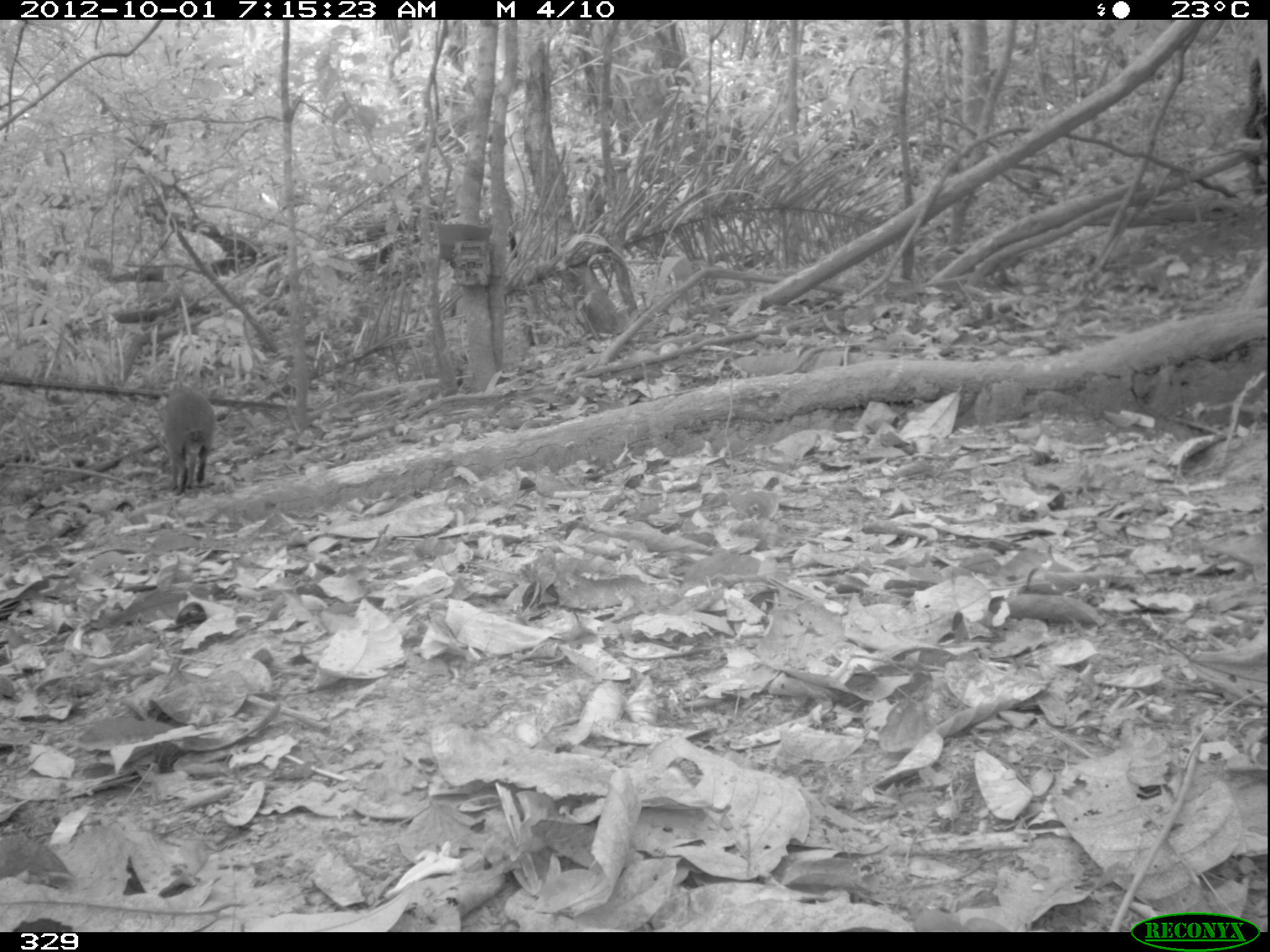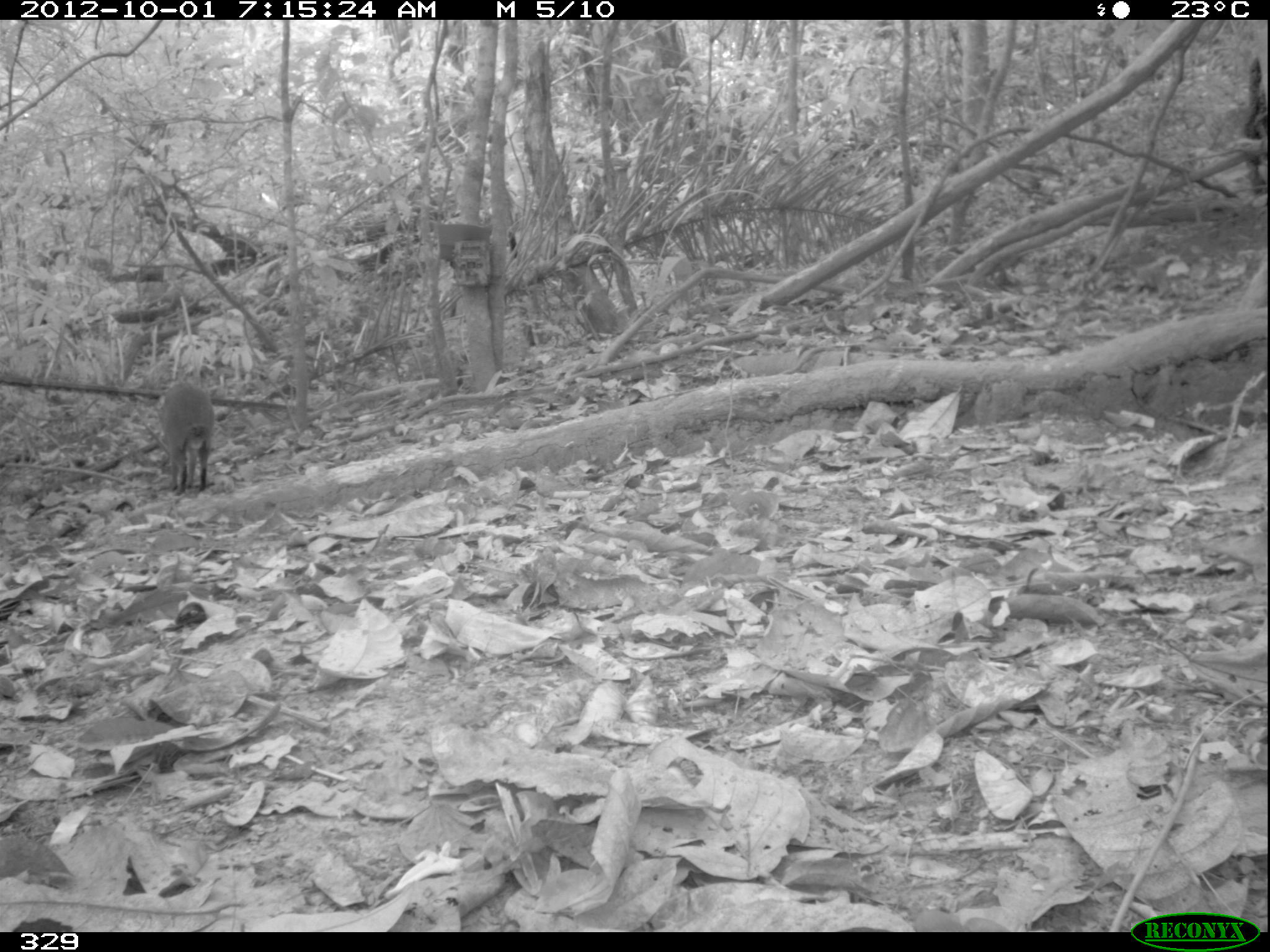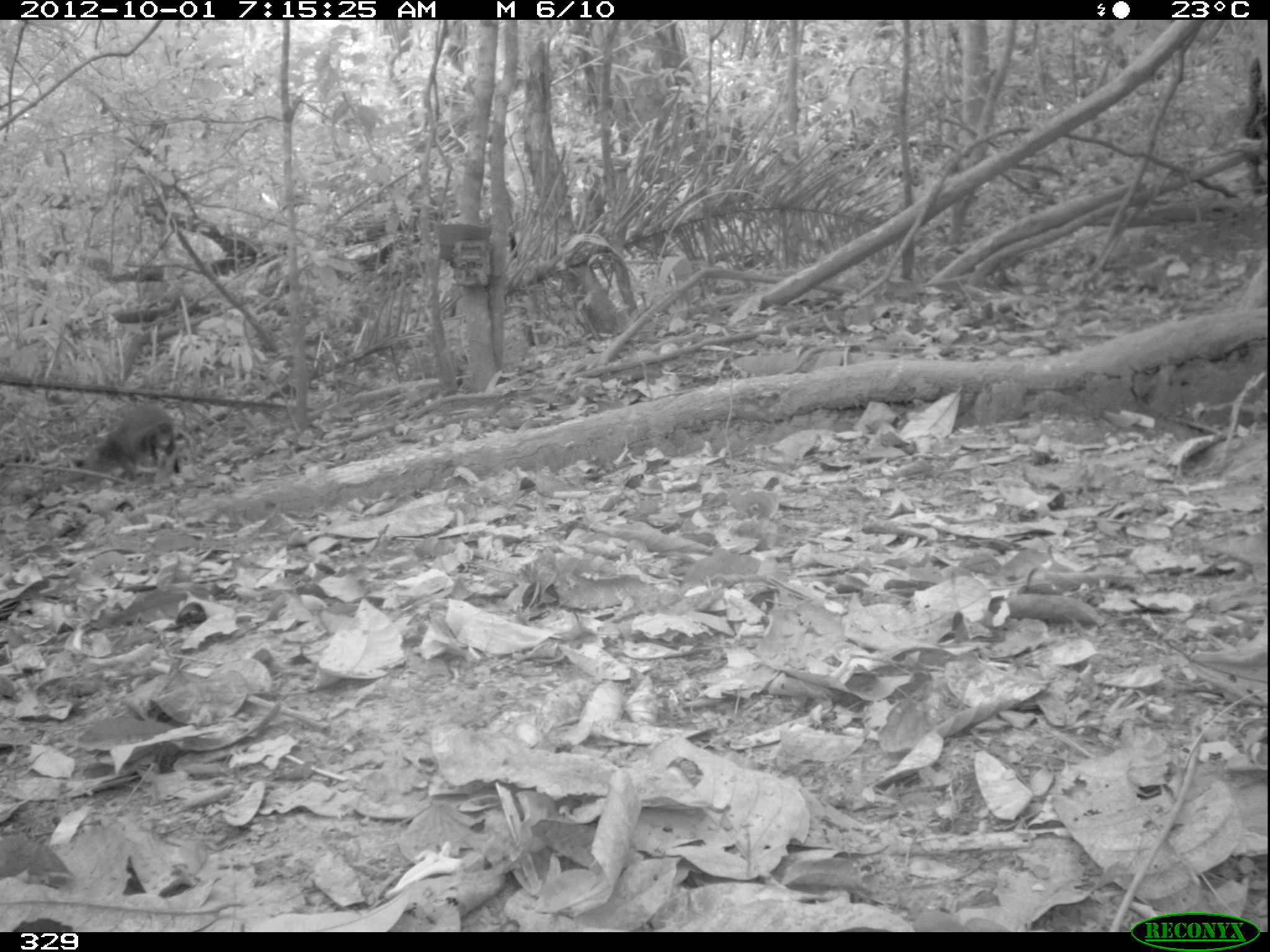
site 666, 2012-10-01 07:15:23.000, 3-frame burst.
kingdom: Animalia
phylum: Chordata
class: Mammalia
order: Rodentia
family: Dasyproctidae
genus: Dasyprocta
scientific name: Dasyprocta punctata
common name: central american agouti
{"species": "Dasyprocta punctata (central american agouti)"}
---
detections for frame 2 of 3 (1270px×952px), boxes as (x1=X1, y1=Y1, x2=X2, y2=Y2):
dasyprocta punctata: (x1=157, y1=379, x2=217, y2=497)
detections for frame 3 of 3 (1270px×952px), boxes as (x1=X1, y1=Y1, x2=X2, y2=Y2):
dasyprocta punctata: (x1=80, y1=401, x2=187, y2=487)